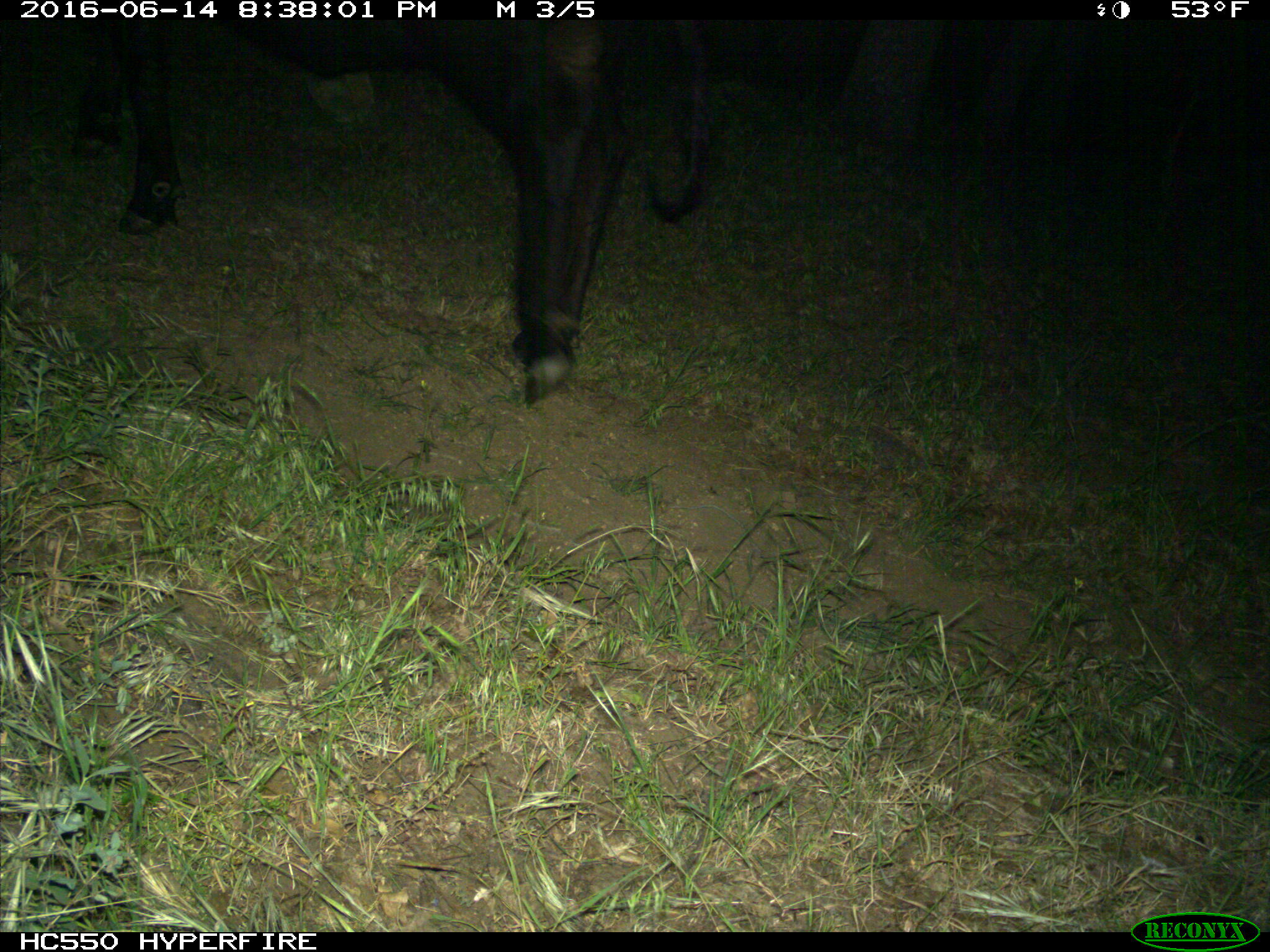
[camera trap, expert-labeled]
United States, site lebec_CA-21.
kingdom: Animalia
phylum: Chordata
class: Mammalia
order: Artiodactyla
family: Bovidae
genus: Bos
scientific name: Bos taurus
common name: domestic cow